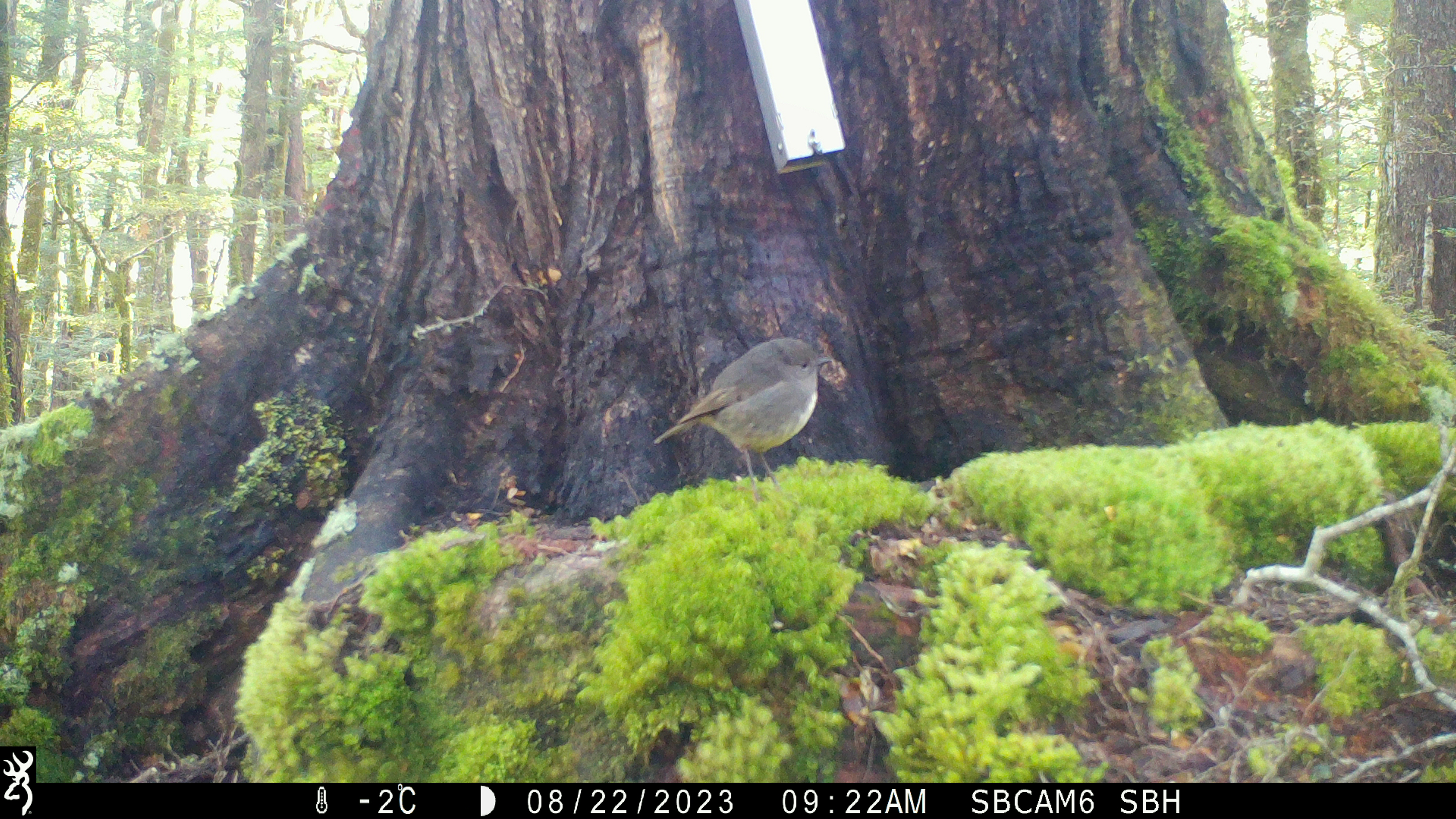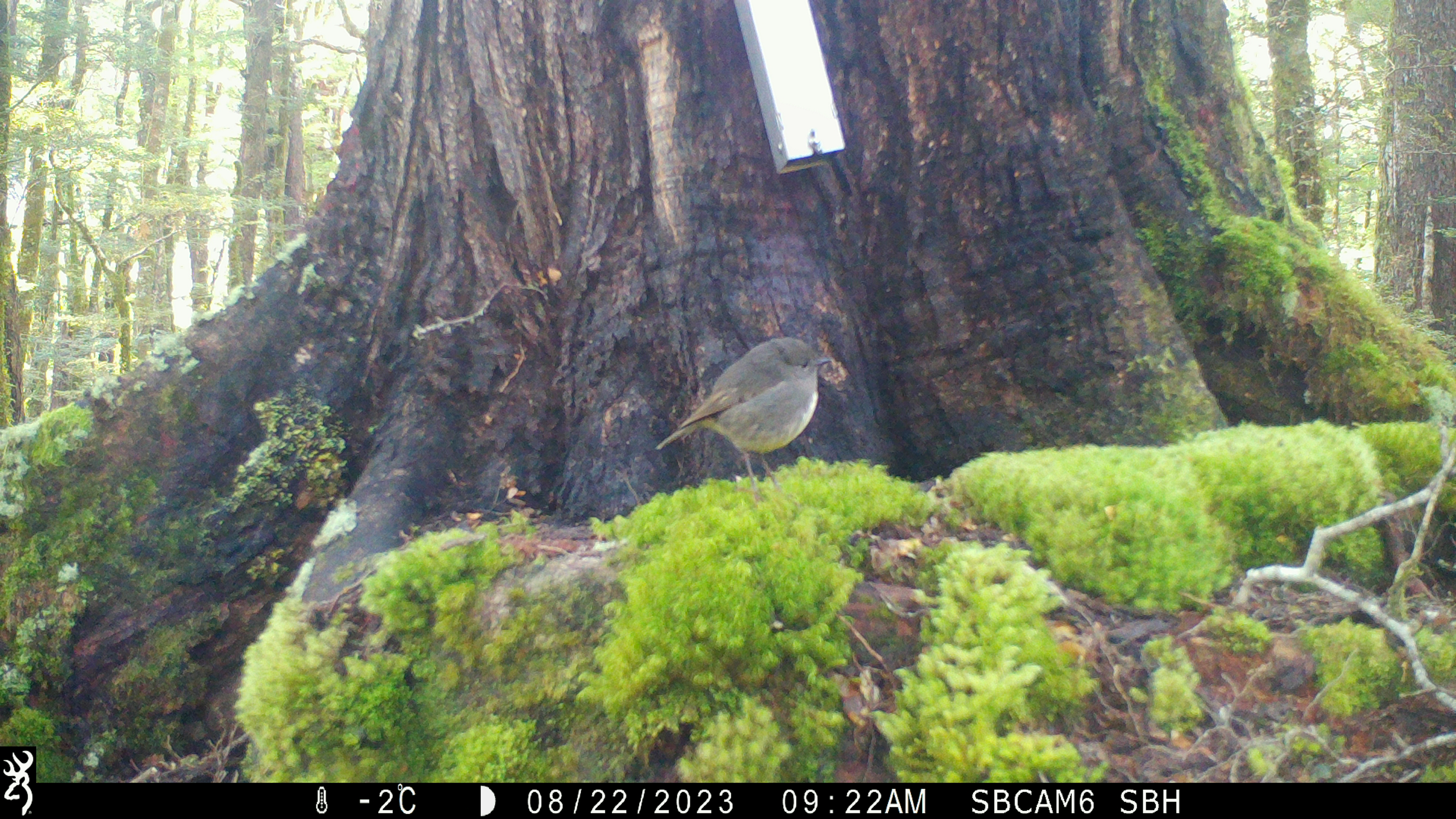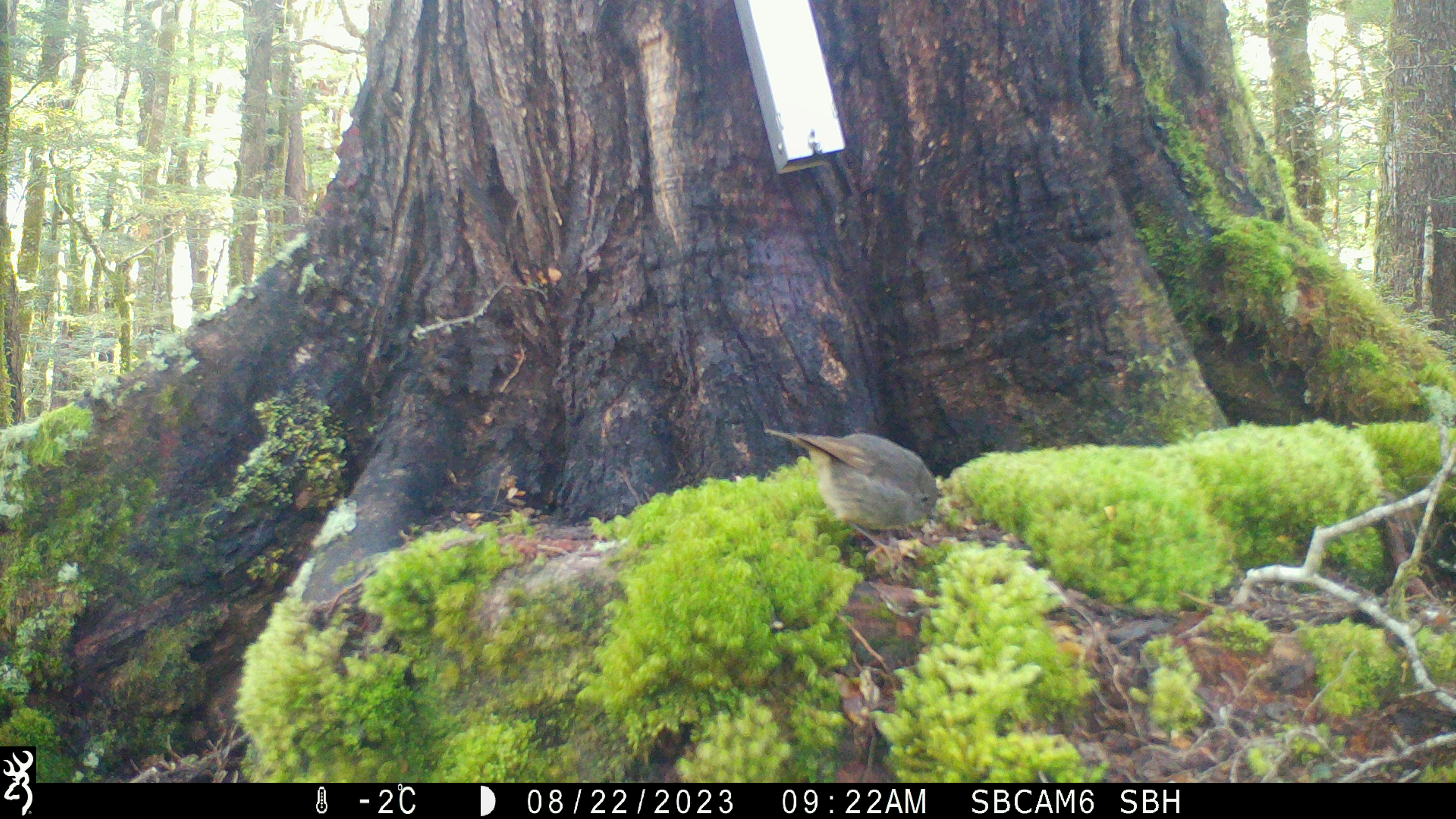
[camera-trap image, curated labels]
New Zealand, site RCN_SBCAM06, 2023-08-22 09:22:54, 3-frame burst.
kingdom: Animalia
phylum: Chordata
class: Aves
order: Passeriformes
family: Petroicidae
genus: Petroica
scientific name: Petroica australis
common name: new zealand robin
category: robin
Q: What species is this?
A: Robin (new zealand robin) (Petroica australis).